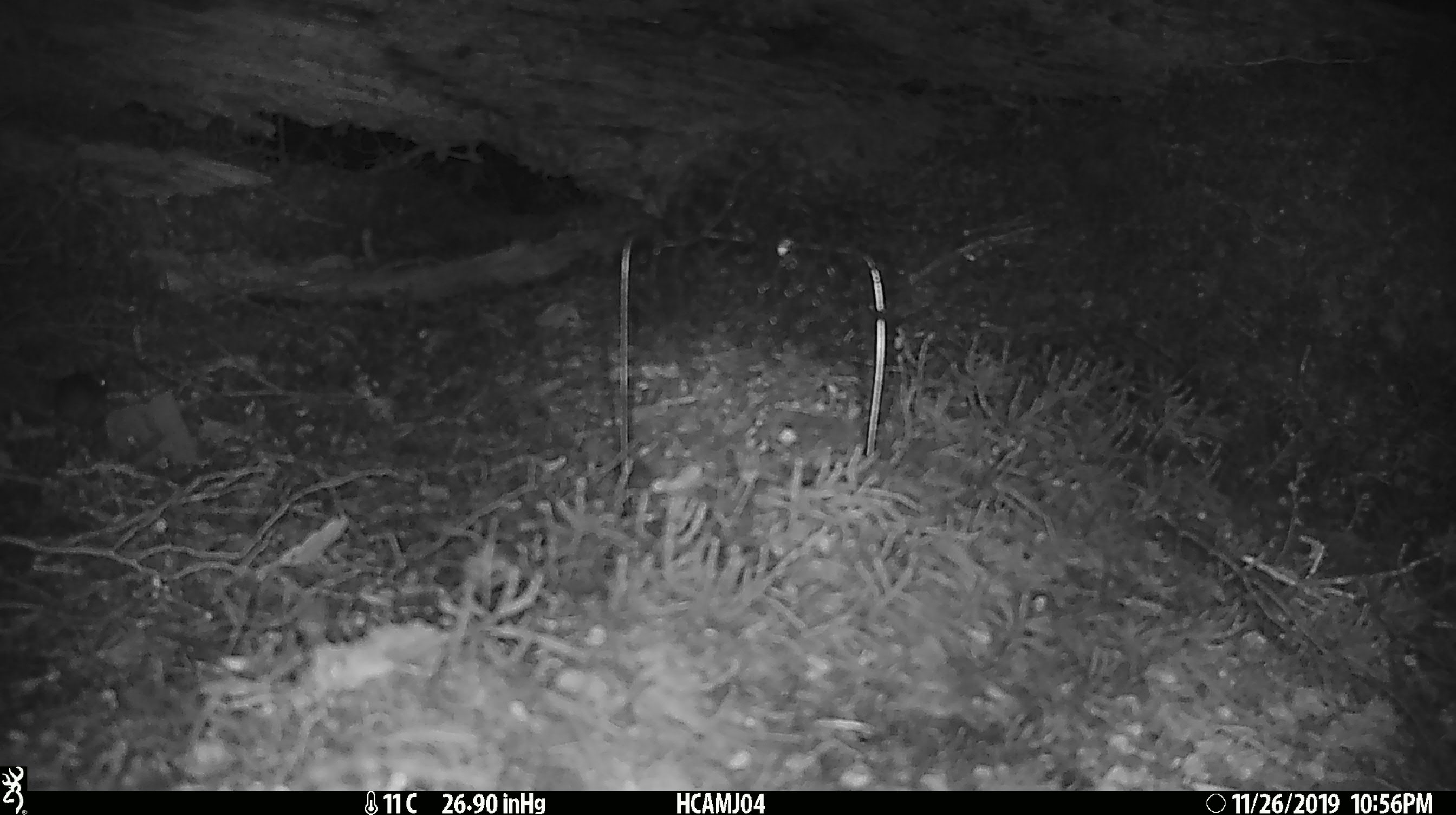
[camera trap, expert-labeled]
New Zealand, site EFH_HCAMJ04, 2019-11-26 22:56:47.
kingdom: Animalia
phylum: Chordata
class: Mammalia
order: Rodentia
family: Muridae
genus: Mus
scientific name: Mus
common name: mouse